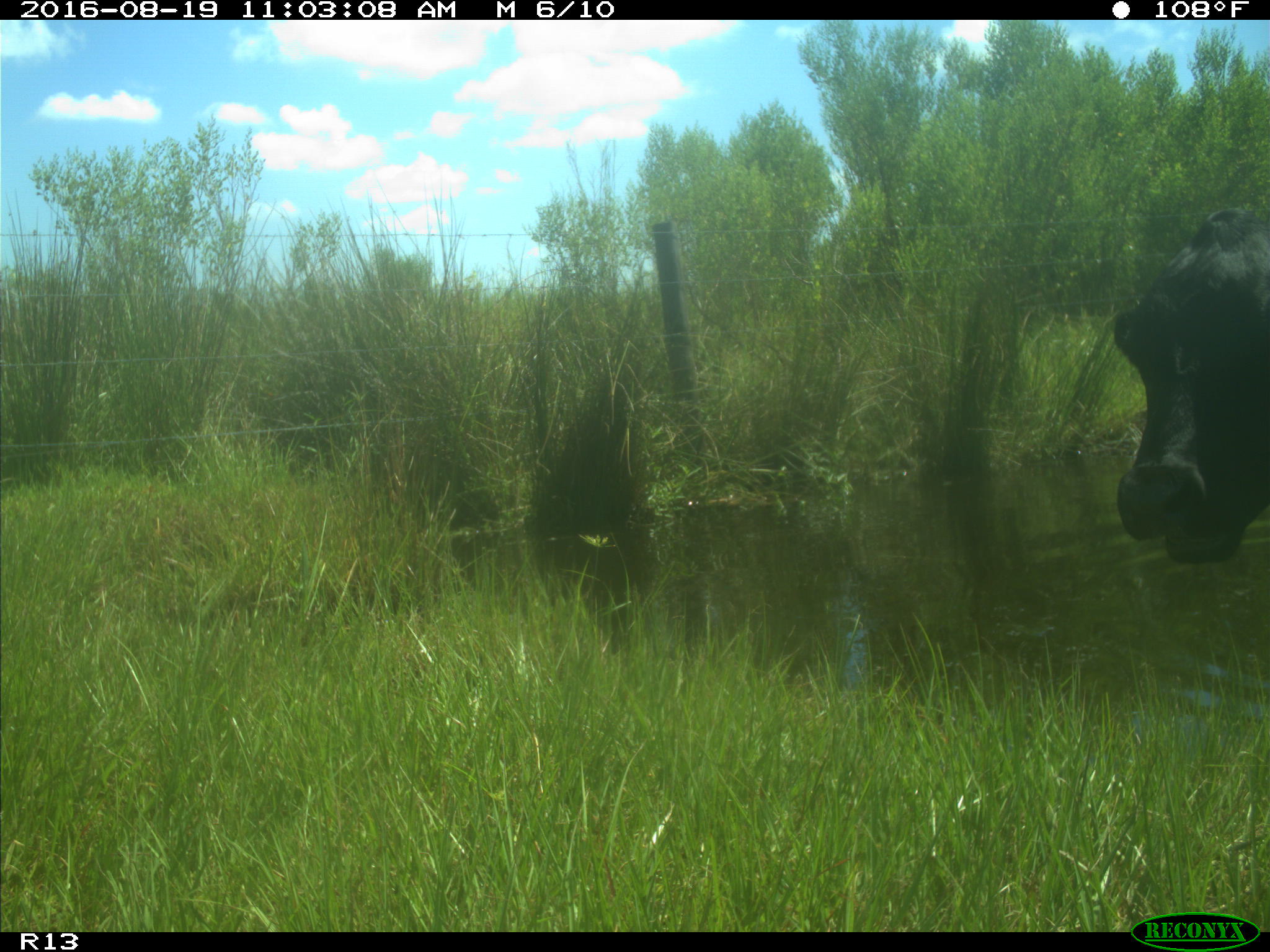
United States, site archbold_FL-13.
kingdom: Animalia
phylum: Chordata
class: Mammalia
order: Artiodactyla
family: Bovidae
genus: Bos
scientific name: Bos taurus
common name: domestic cow